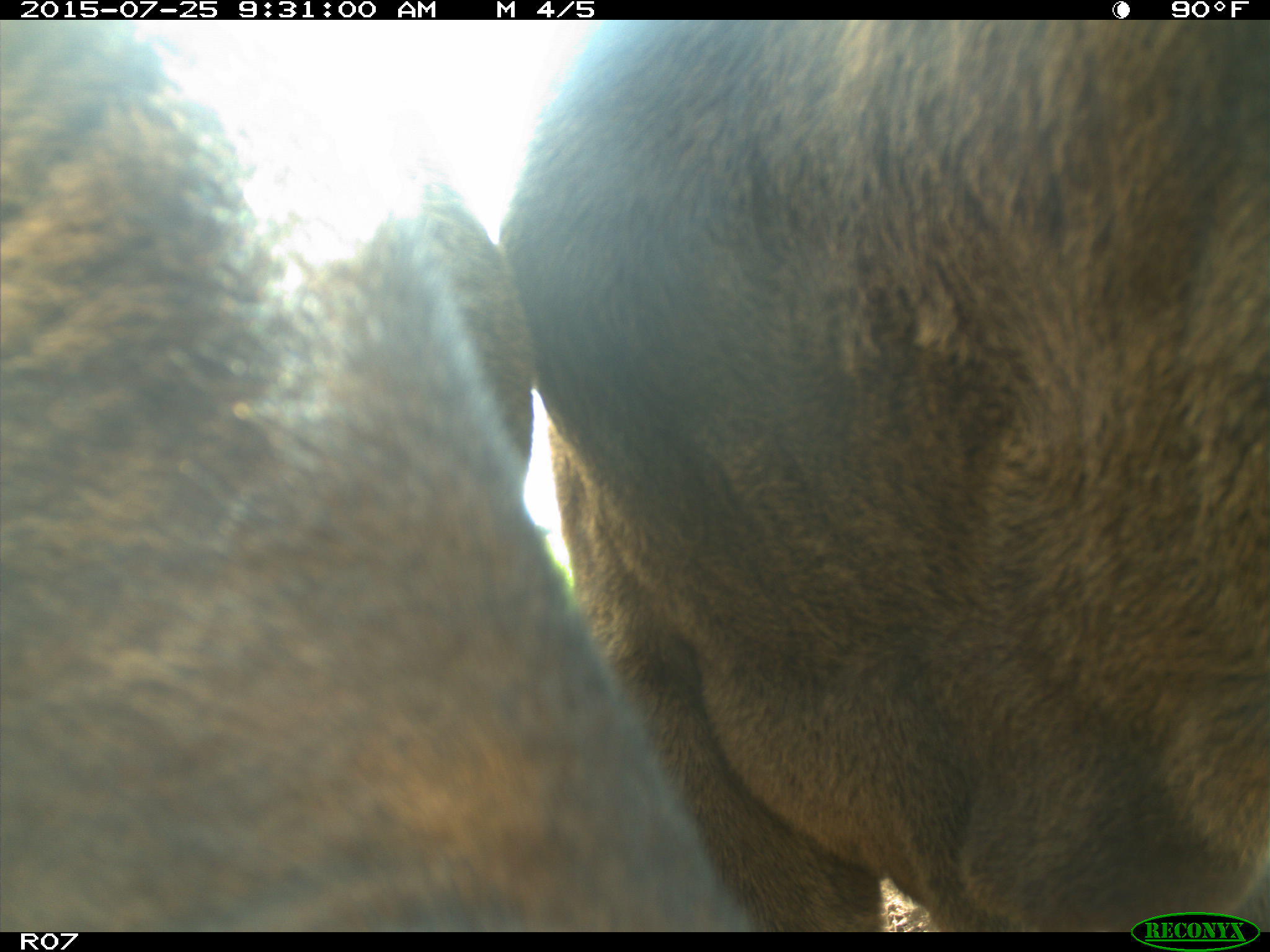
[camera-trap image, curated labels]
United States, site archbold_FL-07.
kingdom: Animalia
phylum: Chordata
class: Mammalia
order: Artiodactyla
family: Bovidae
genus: Bos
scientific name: Bos taurus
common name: domestic cow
Bos taurus (domestic cow).